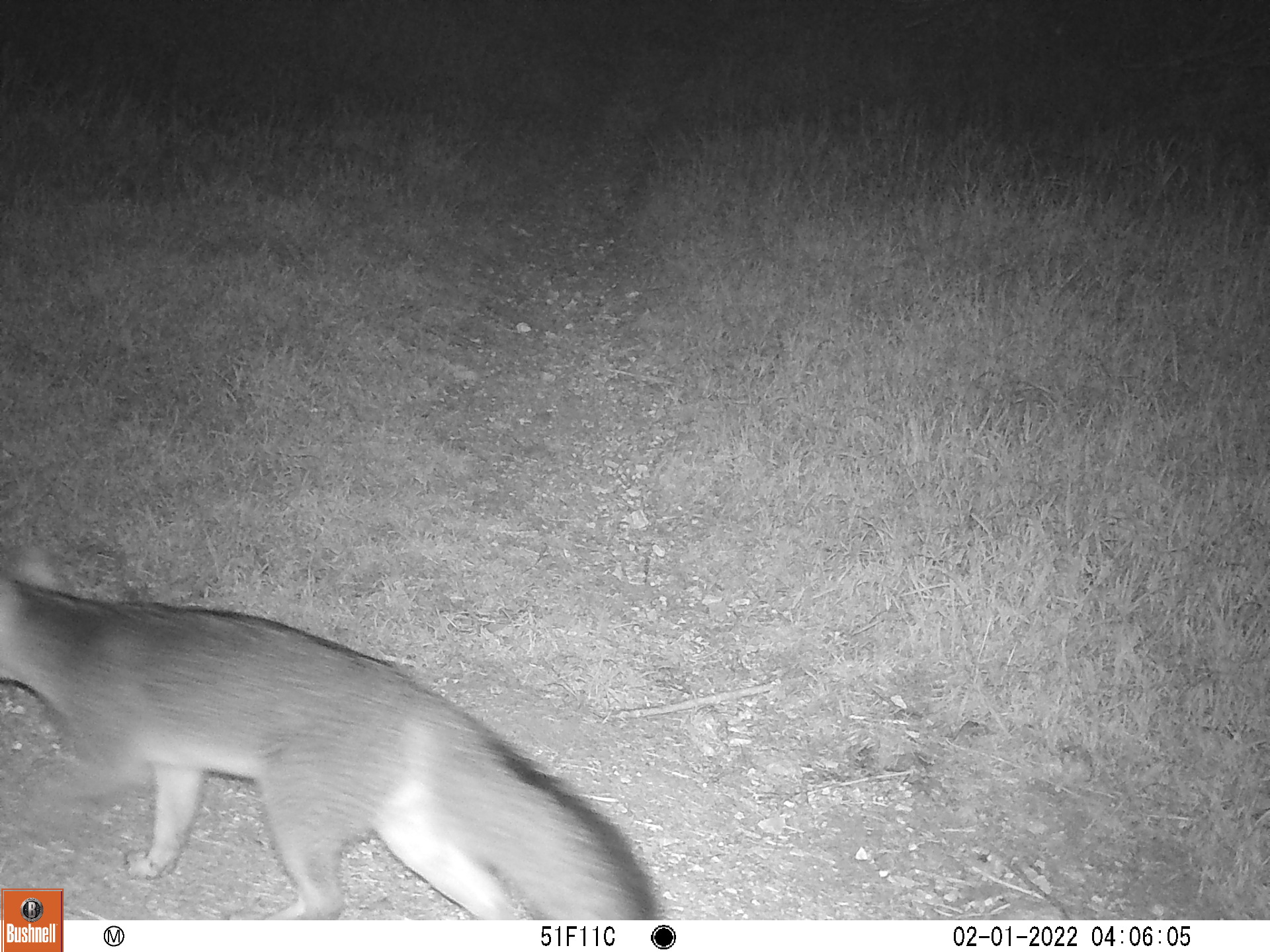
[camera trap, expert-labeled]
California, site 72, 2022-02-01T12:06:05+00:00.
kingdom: Animalia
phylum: Chordata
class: Mammalia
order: Carnivora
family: Canidae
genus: Urocyon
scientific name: Urocyon cinereoargenteus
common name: gray fox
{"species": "gray fox (Urocyon cinereoargenteus)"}